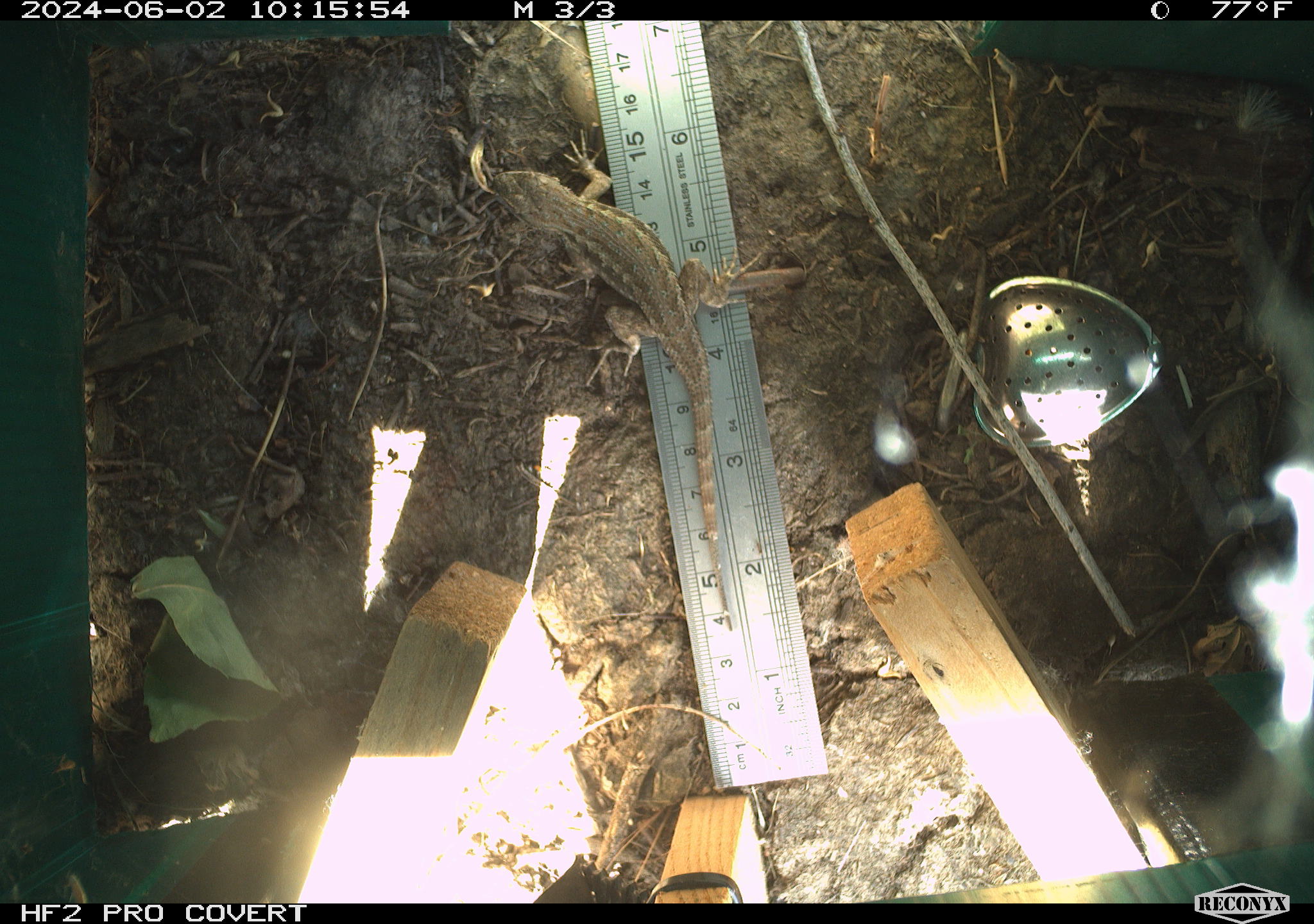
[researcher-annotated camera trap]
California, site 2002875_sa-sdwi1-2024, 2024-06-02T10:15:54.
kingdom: Animalia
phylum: Chordata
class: Reptilia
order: Squamata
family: Phrynosomatidae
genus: Sceloporus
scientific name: Sceloporus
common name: spiny lizards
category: sceloporus species